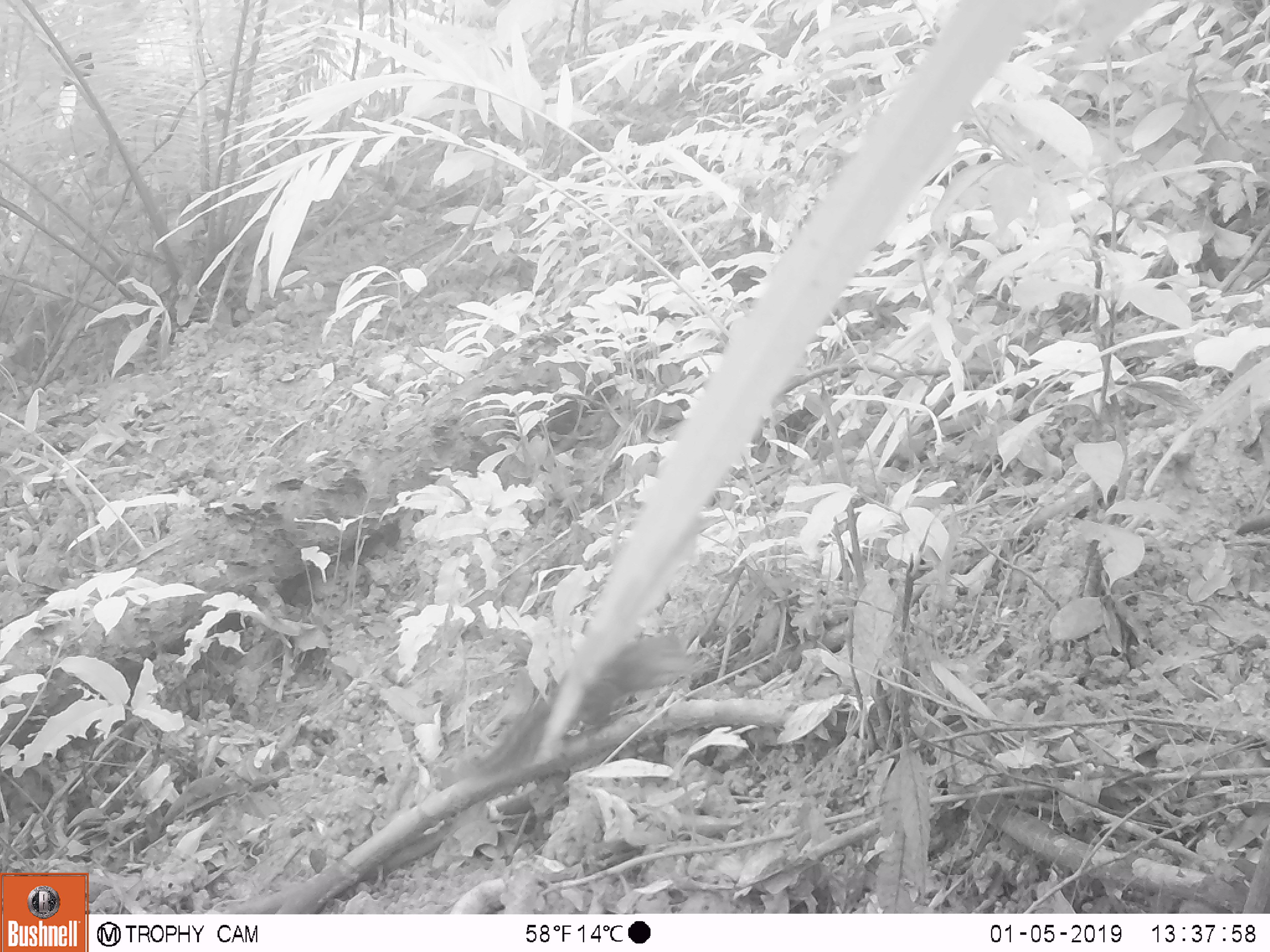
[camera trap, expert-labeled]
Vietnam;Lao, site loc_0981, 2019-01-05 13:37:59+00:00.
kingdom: Animalia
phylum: Chordata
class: Mammalia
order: Rodentia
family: Sciuridae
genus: Dremomys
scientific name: Dremomys rufigenis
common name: red-cheeked squirrel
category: red cheeked squirrel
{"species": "red cheeked squirrel (red-cheeked squirrel) (Dremomys rufigenis)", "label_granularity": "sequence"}